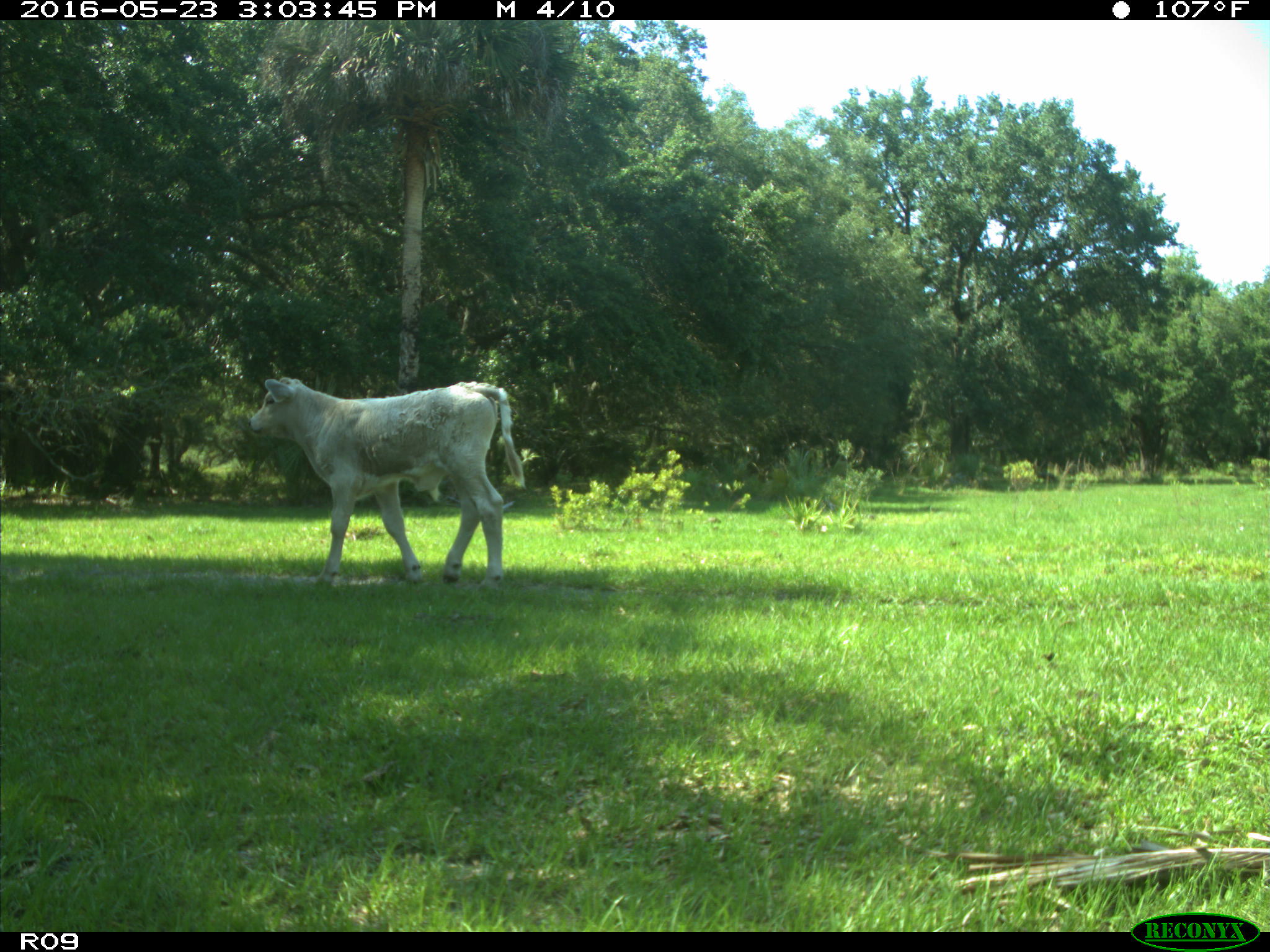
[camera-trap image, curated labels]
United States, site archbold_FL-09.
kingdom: Animalia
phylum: Chordata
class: Mammalia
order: Artiodactyla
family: Bovidae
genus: Bos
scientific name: Bos taurus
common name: domestic cow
Bos taurus (domestic cow).